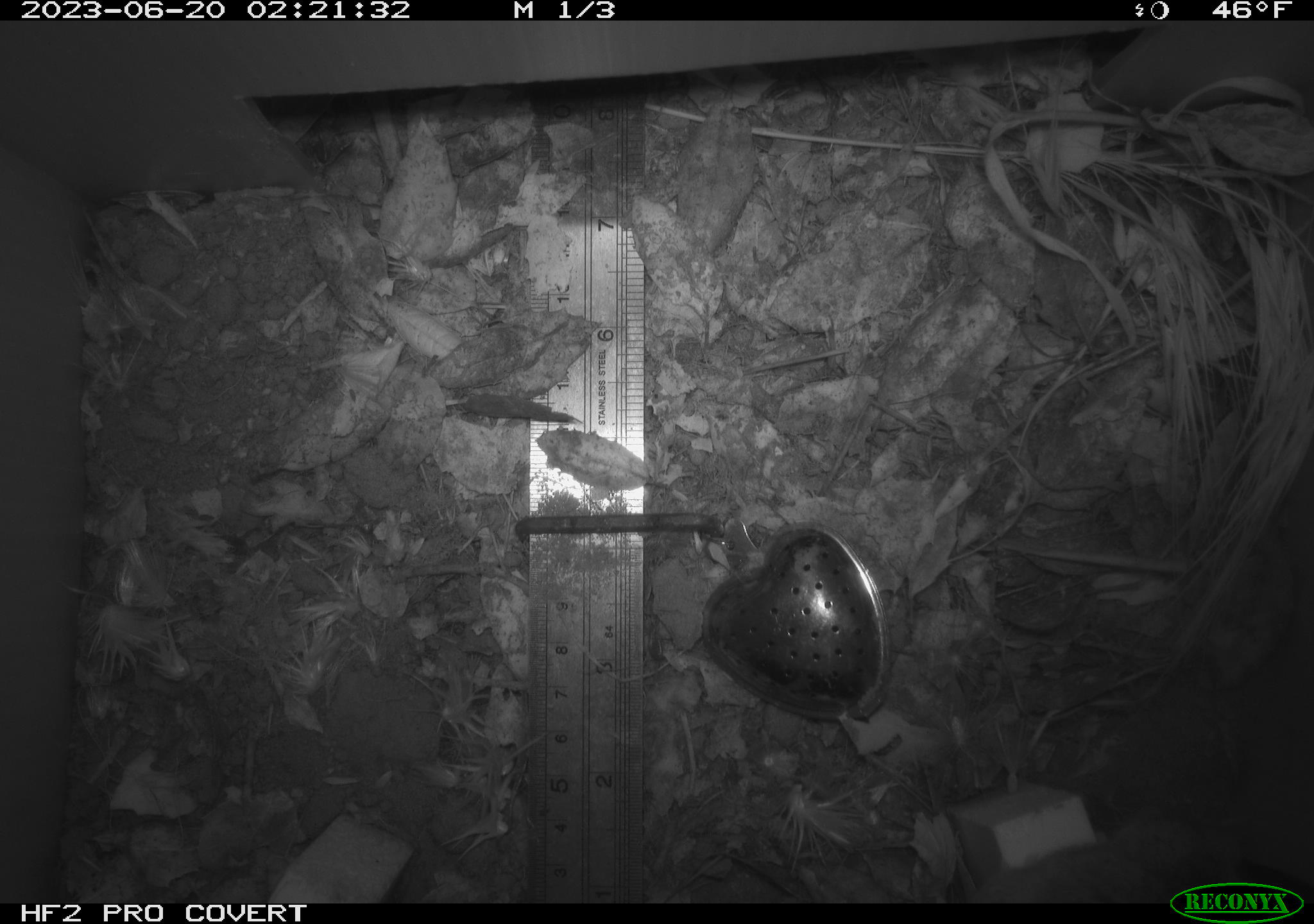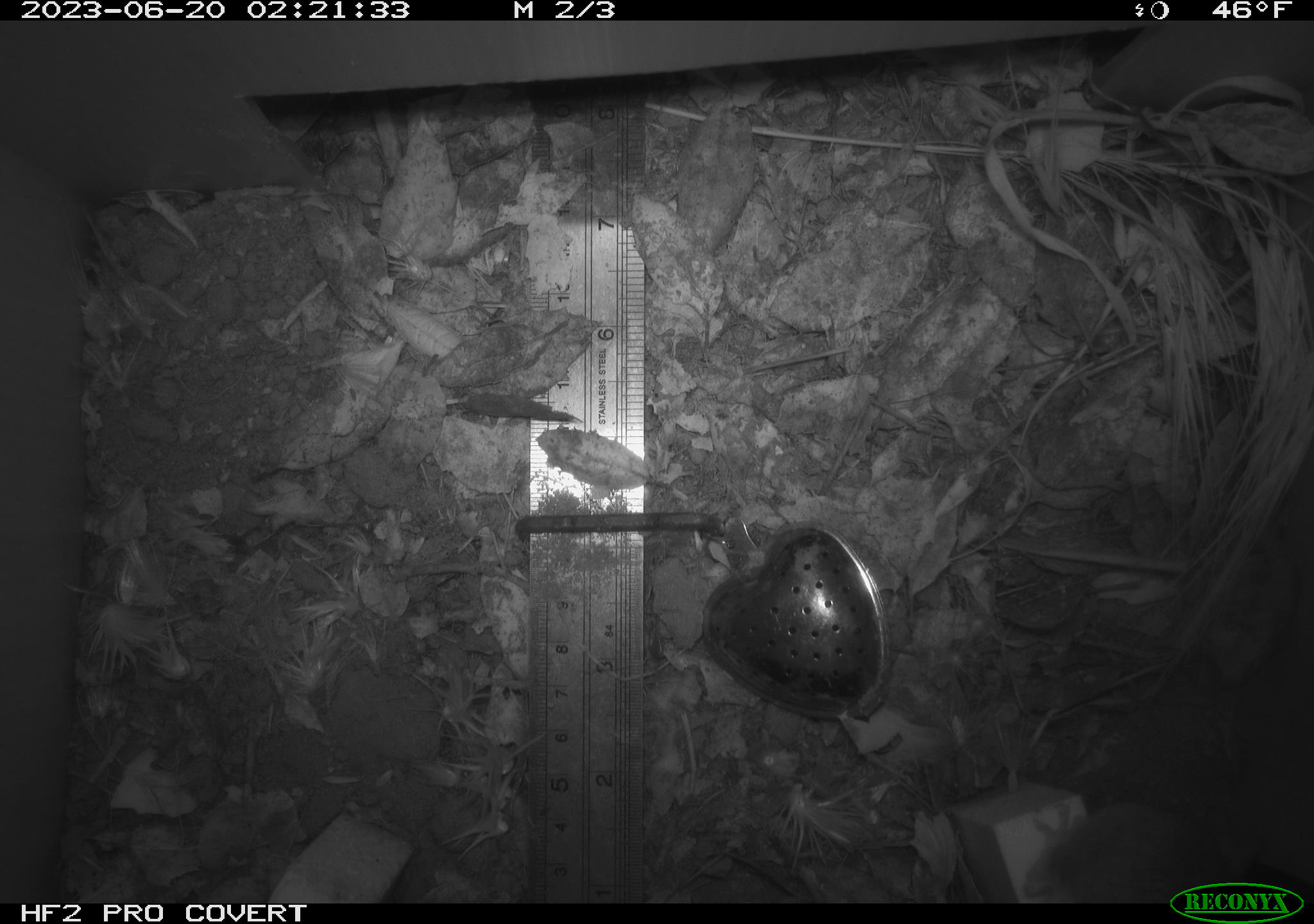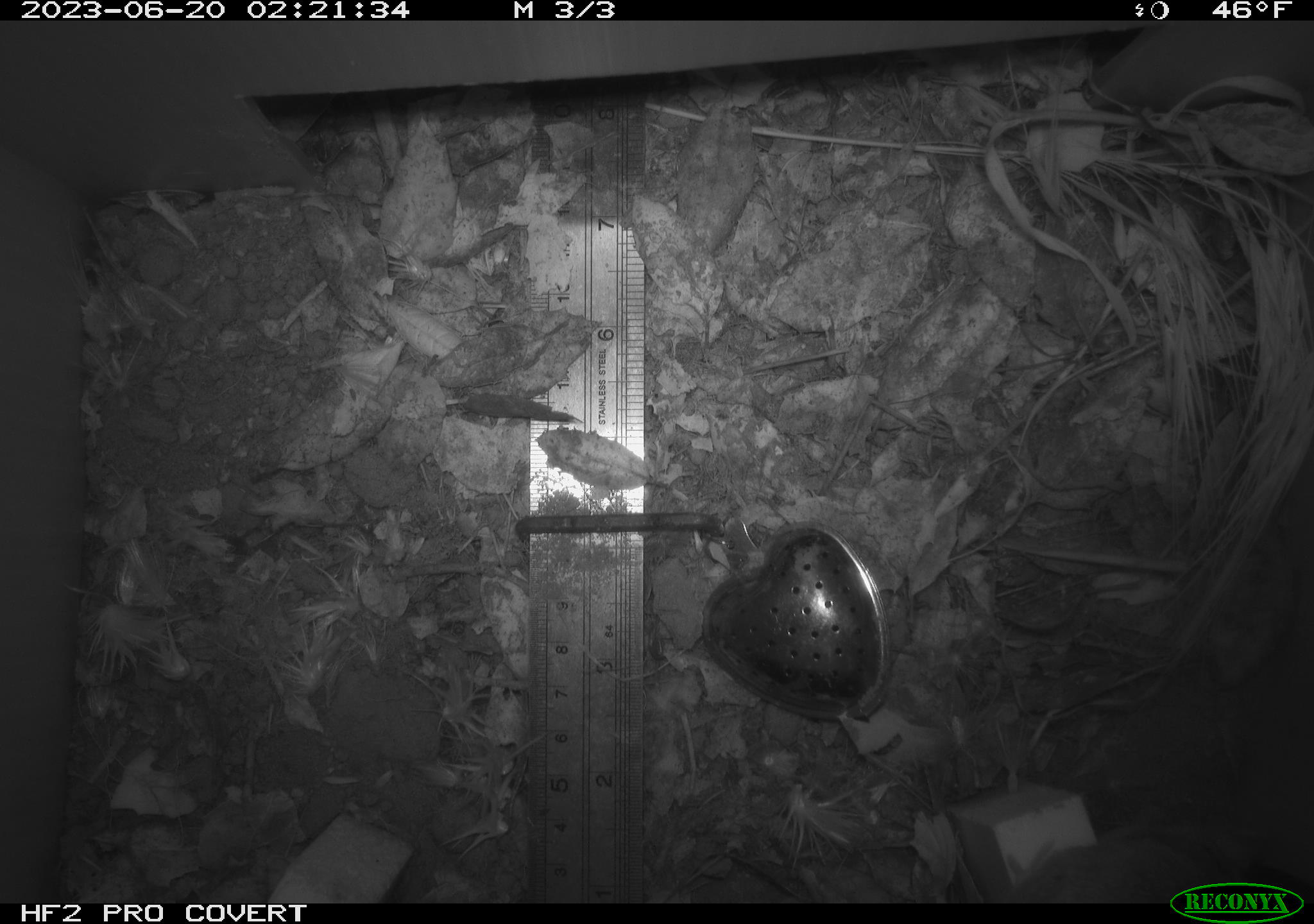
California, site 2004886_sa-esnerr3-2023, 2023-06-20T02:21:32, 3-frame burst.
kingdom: Animalia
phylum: Chordata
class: Mammalia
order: Rodentia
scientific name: Rodentia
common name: mouse species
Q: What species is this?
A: Mouse species (Rodentia).